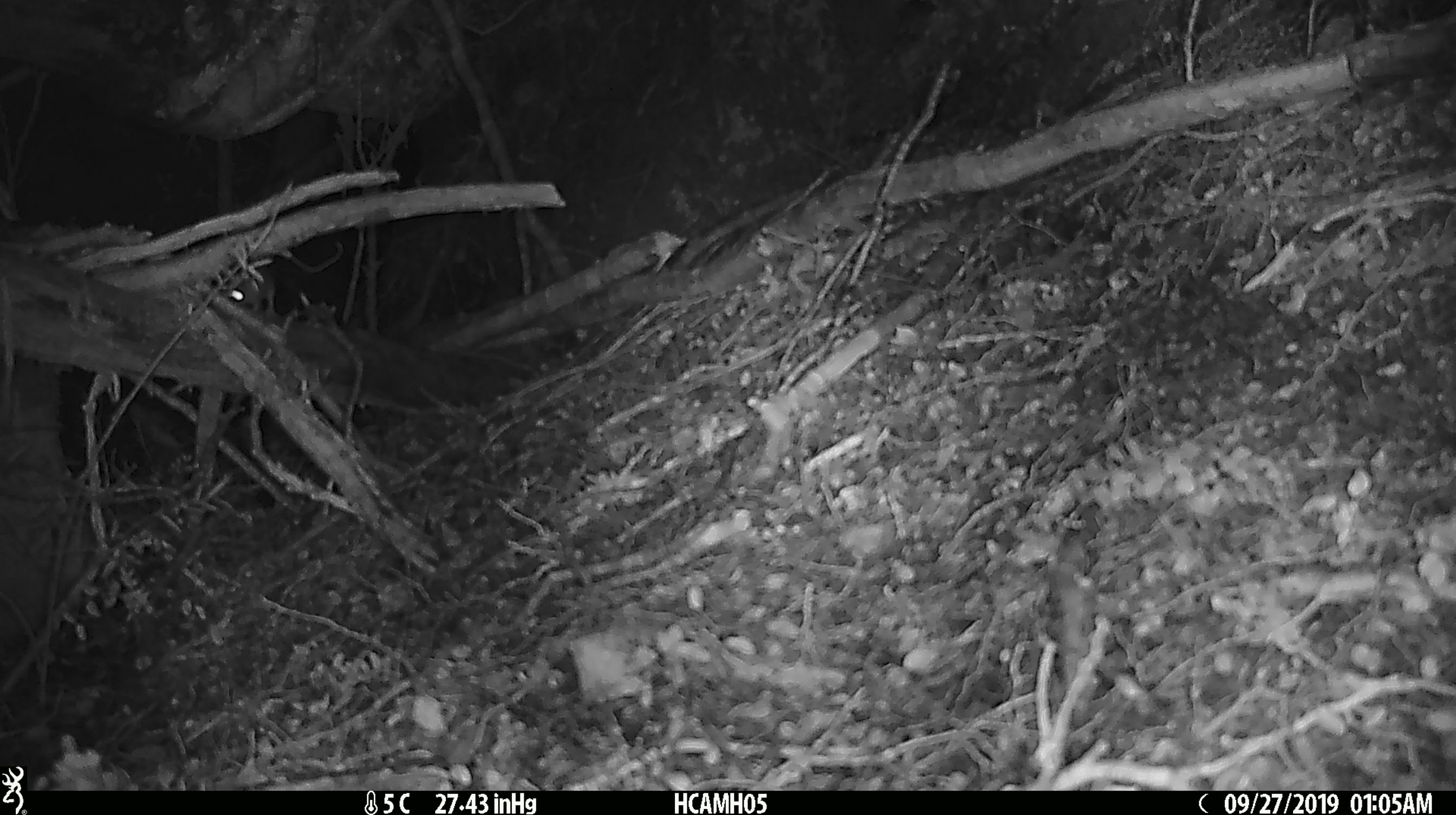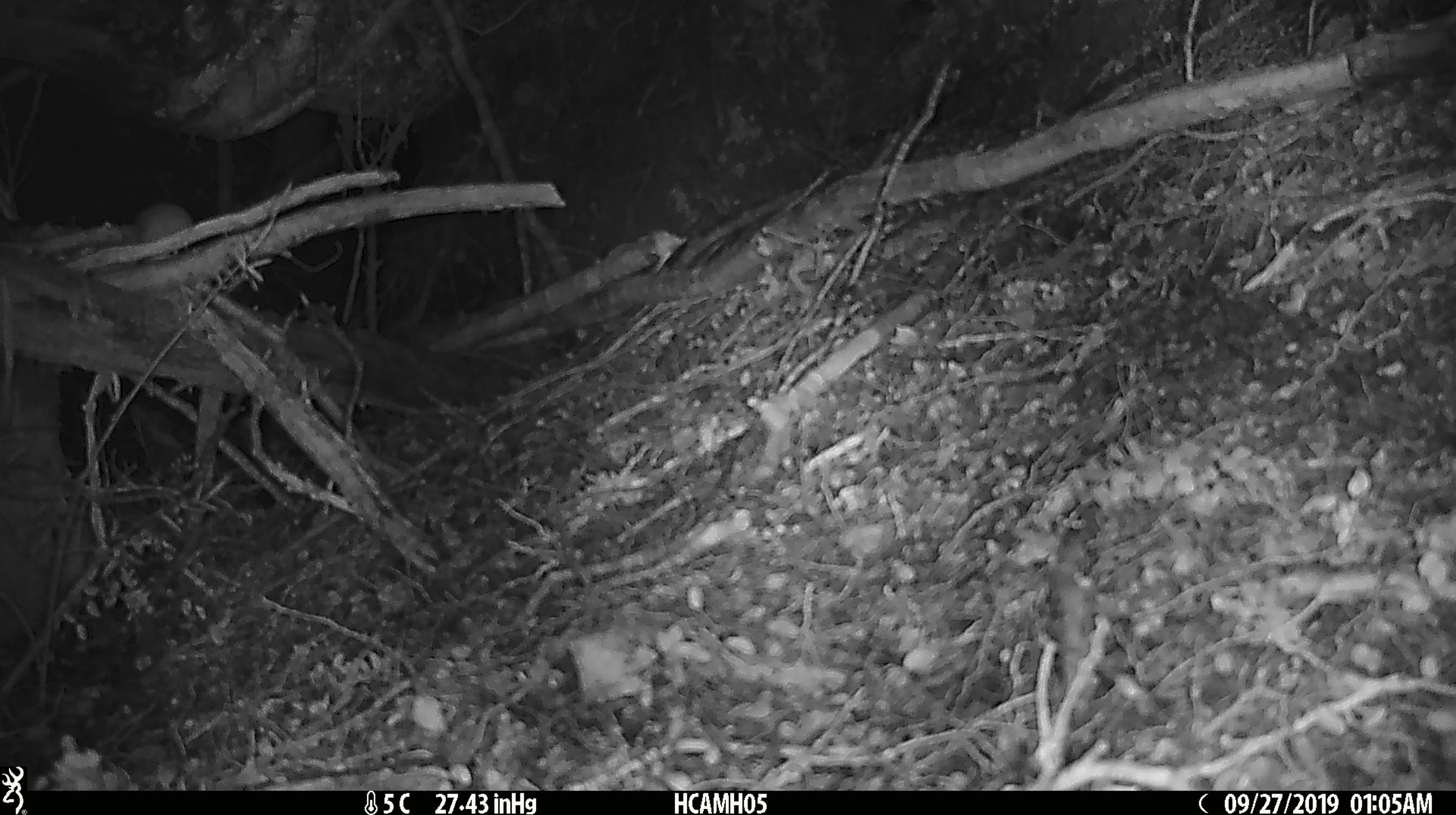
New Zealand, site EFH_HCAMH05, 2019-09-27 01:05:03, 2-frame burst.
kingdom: Animalia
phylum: Chordata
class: Mammalia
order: Rodentia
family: Muridae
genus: Mus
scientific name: Mus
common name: mouse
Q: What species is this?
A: Mouse (Mus).